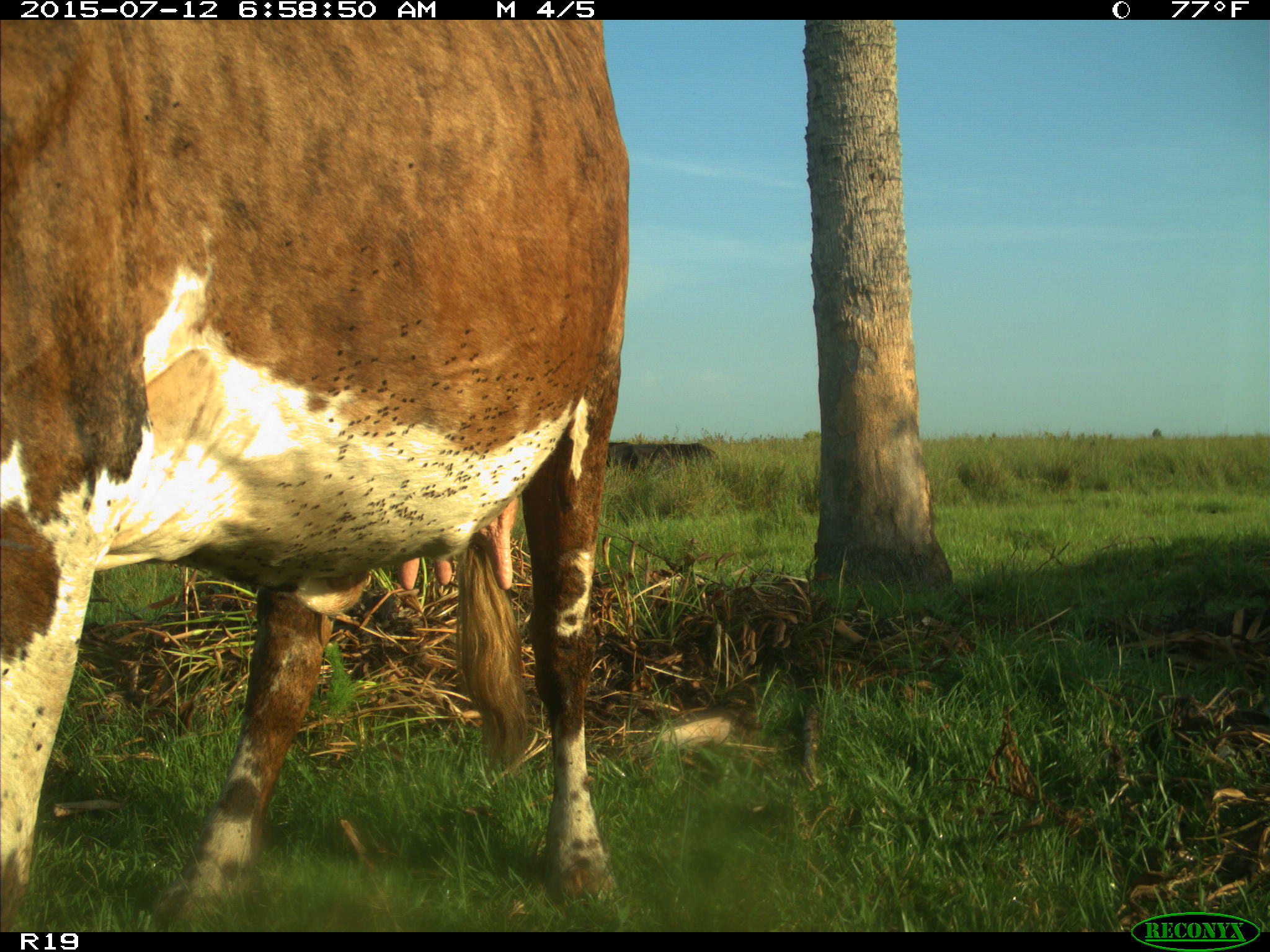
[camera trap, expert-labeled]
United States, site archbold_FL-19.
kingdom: Animalia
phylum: Chordata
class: Mammalia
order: Artiodactyla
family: Bovidae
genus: Bos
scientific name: Bos taurus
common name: domestic cow